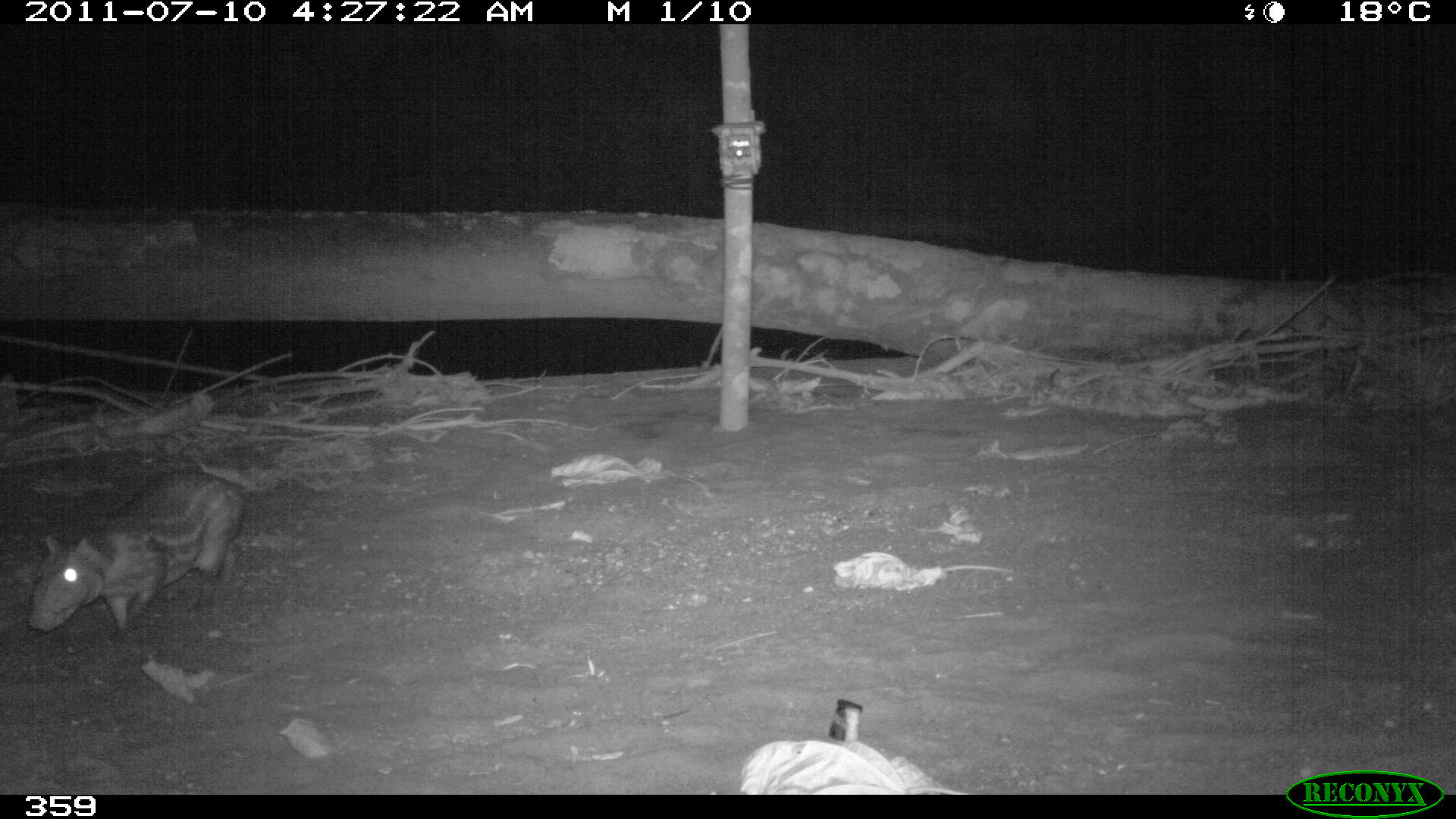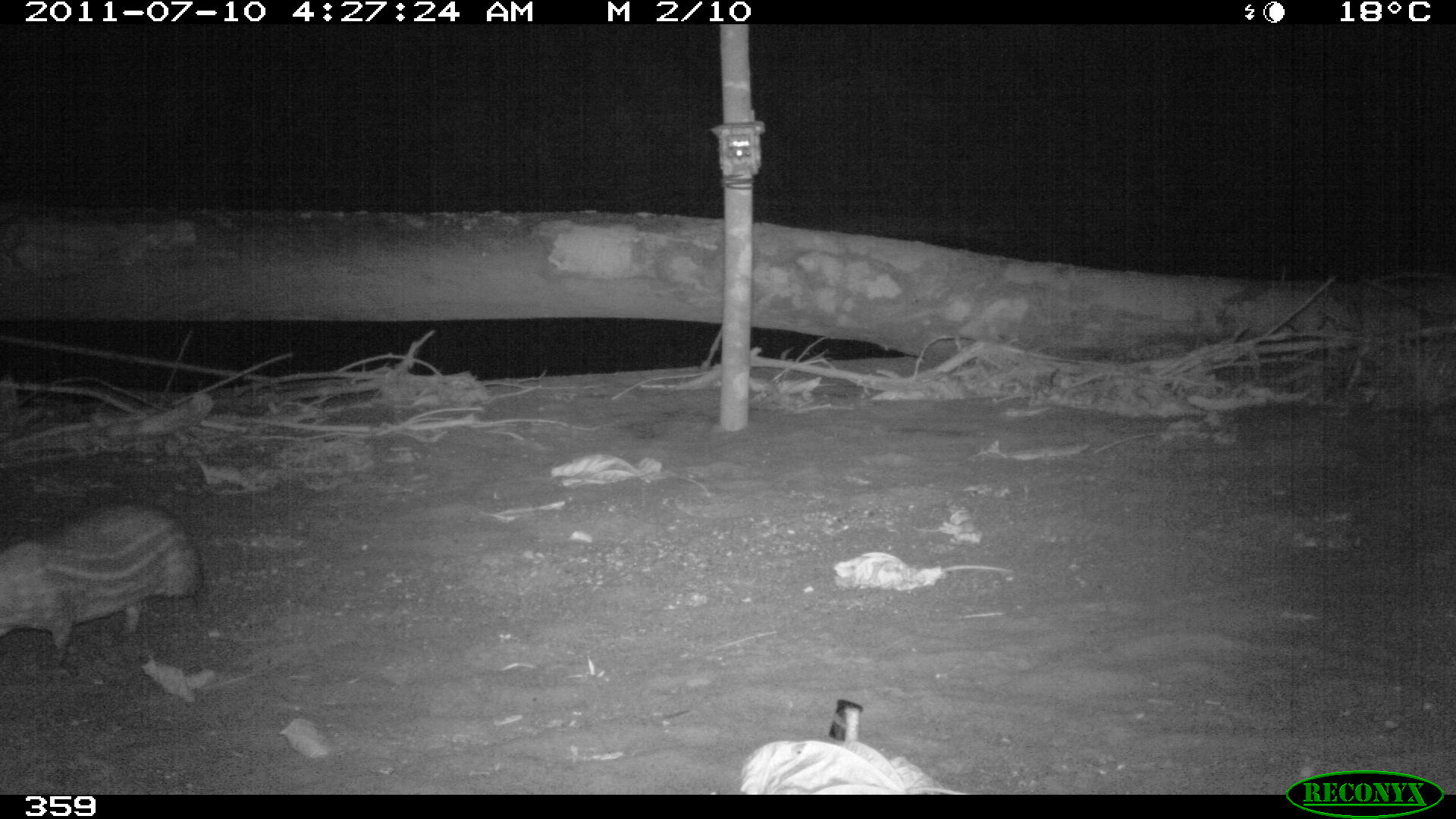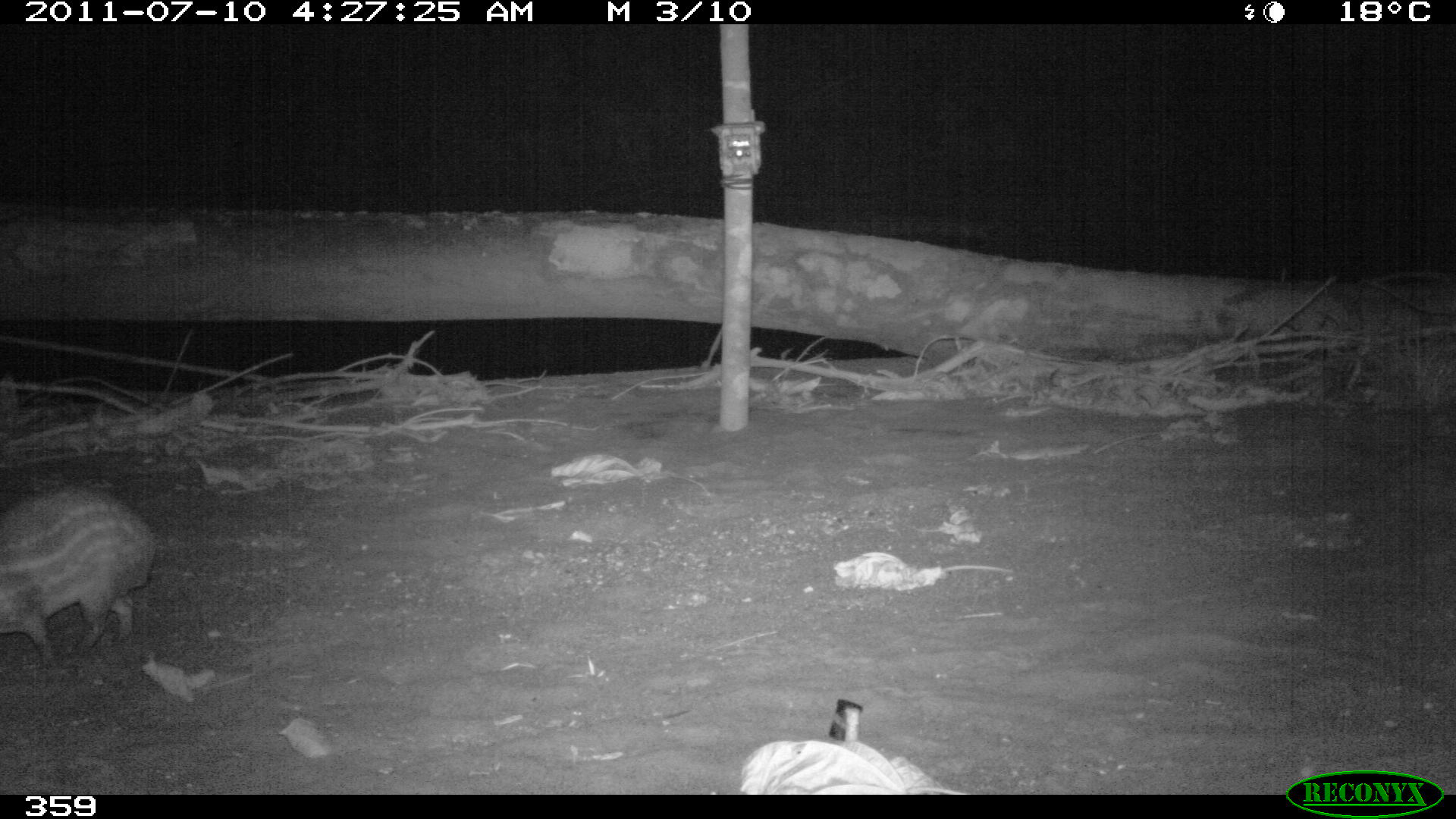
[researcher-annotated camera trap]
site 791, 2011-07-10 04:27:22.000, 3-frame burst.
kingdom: Animalia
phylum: Chordata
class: Mammalia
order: Rodentia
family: Cuniculidae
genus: Cuniculus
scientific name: Cuniculus paca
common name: spotted paca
Cuniculus paca (spotted paca).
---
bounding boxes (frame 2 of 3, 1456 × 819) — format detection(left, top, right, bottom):
cuniculus paca: detection(0, 499, 202, 657)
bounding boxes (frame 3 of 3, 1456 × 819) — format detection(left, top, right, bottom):
cuniculus paca: detection(0, 483, 152, 657)